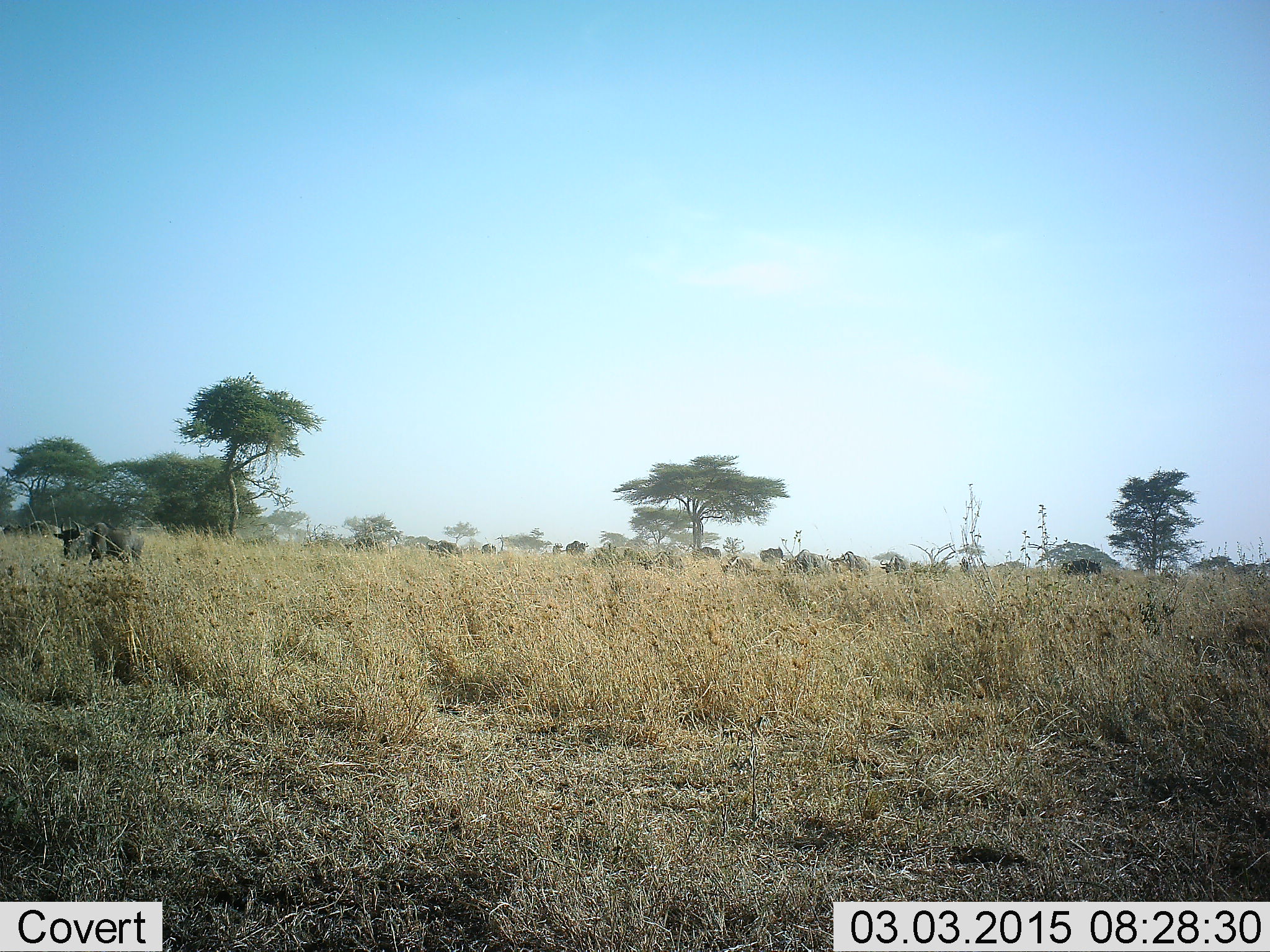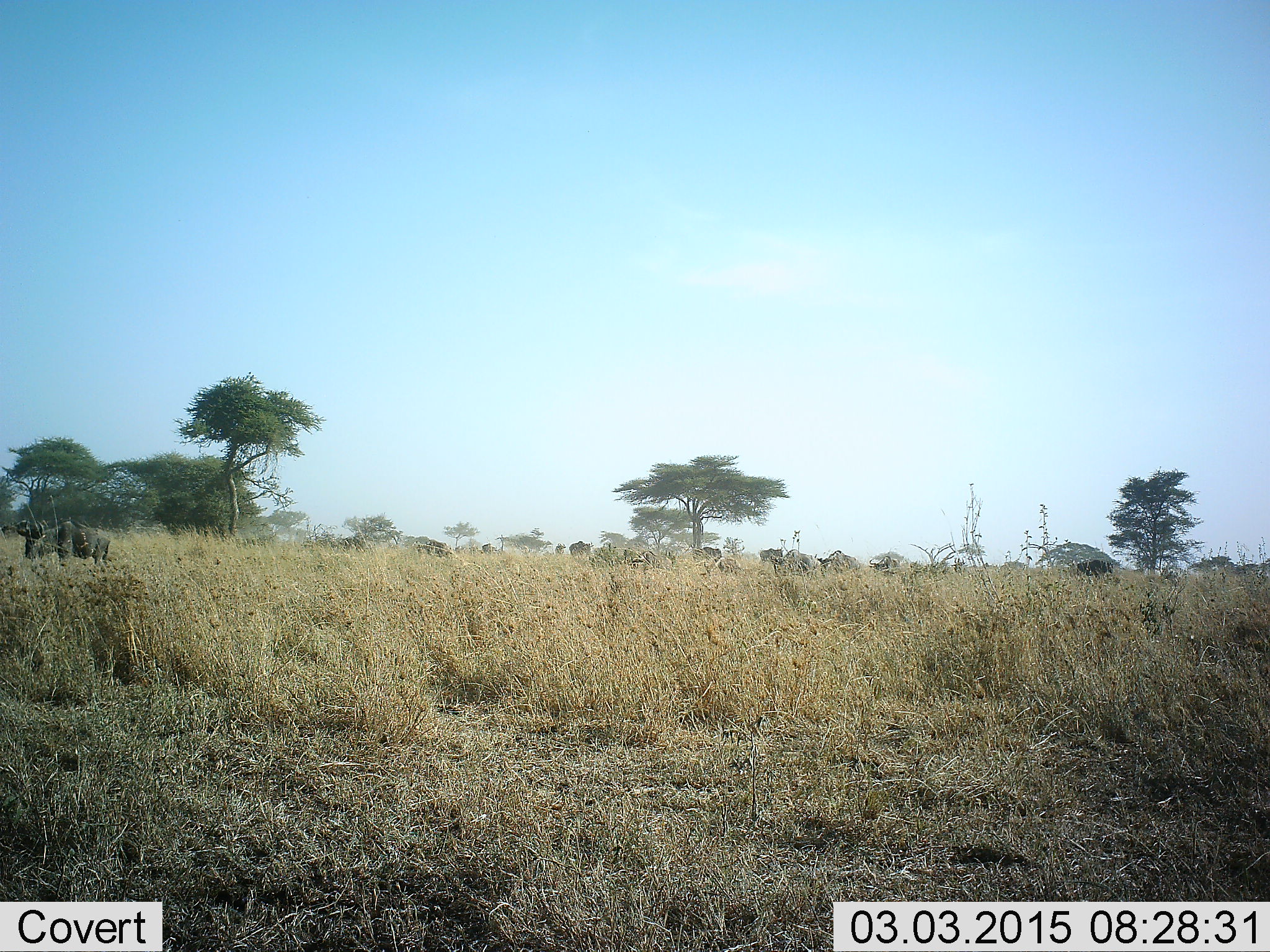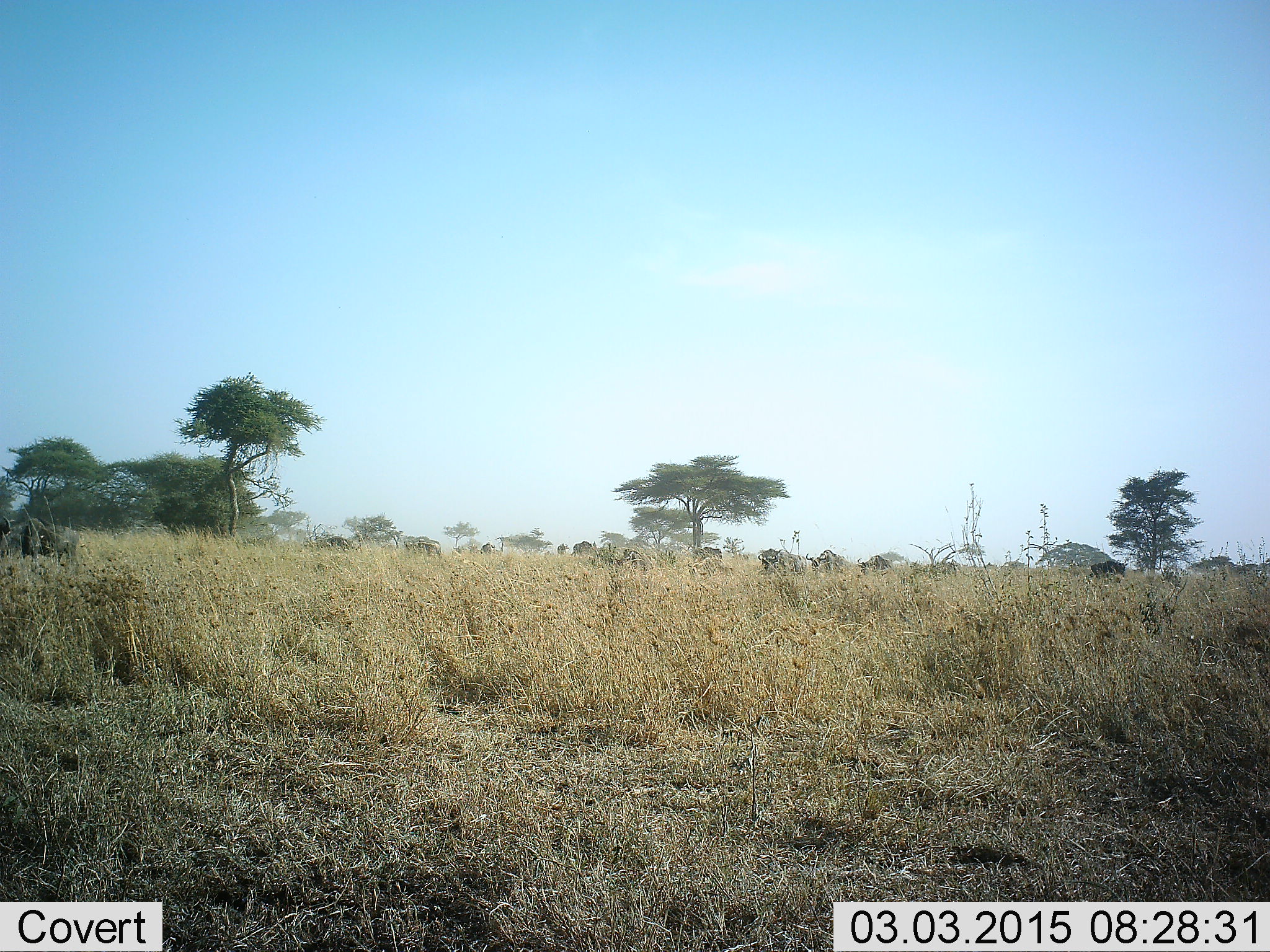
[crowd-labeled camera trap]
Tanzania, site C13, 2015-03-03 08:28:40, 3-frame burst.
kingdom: Animalia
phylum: Chordata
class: Mammalia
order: Artiodactyla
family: Bovidae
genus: Connochaetes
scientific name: Connochaetes taurinus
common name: blue wildebeest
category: wildebeest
Wildebeest (blue wildebeest) (Connochaetes taurinus), count 11-50. Behavior (volunteer vote fractions): standing 10%, resting 0%, moving 90%, interacting 0%. Young present (vote fraction): 0%. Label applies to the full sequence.